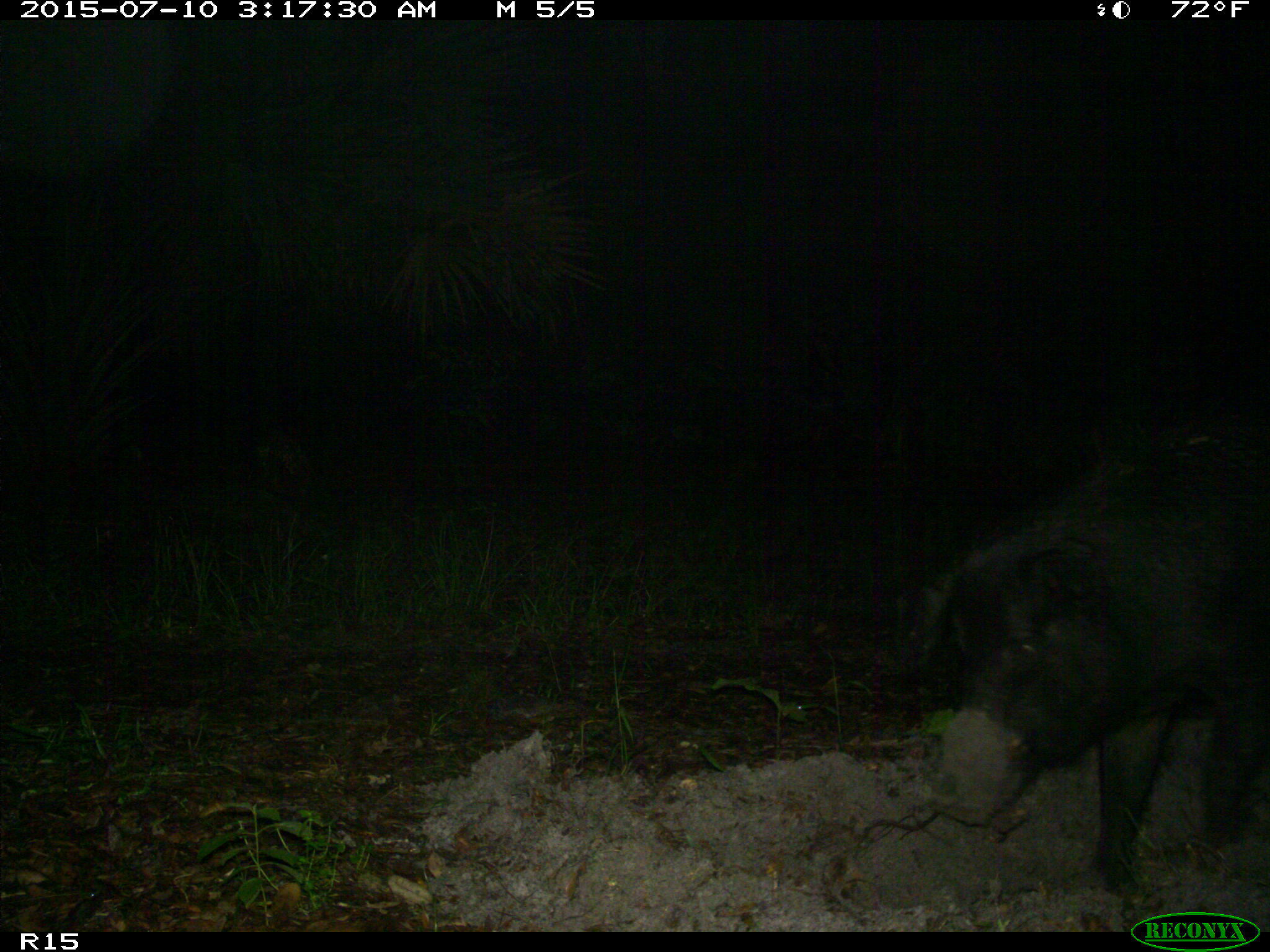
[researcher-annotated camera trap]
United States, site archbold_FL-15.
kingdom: Animalia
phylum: Chordata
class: Mammalia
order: Artiodactyla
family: Suidae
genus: Sus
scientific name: Sus scrofa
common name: wild boar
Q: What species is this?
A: Sus scrofa (wild boar).